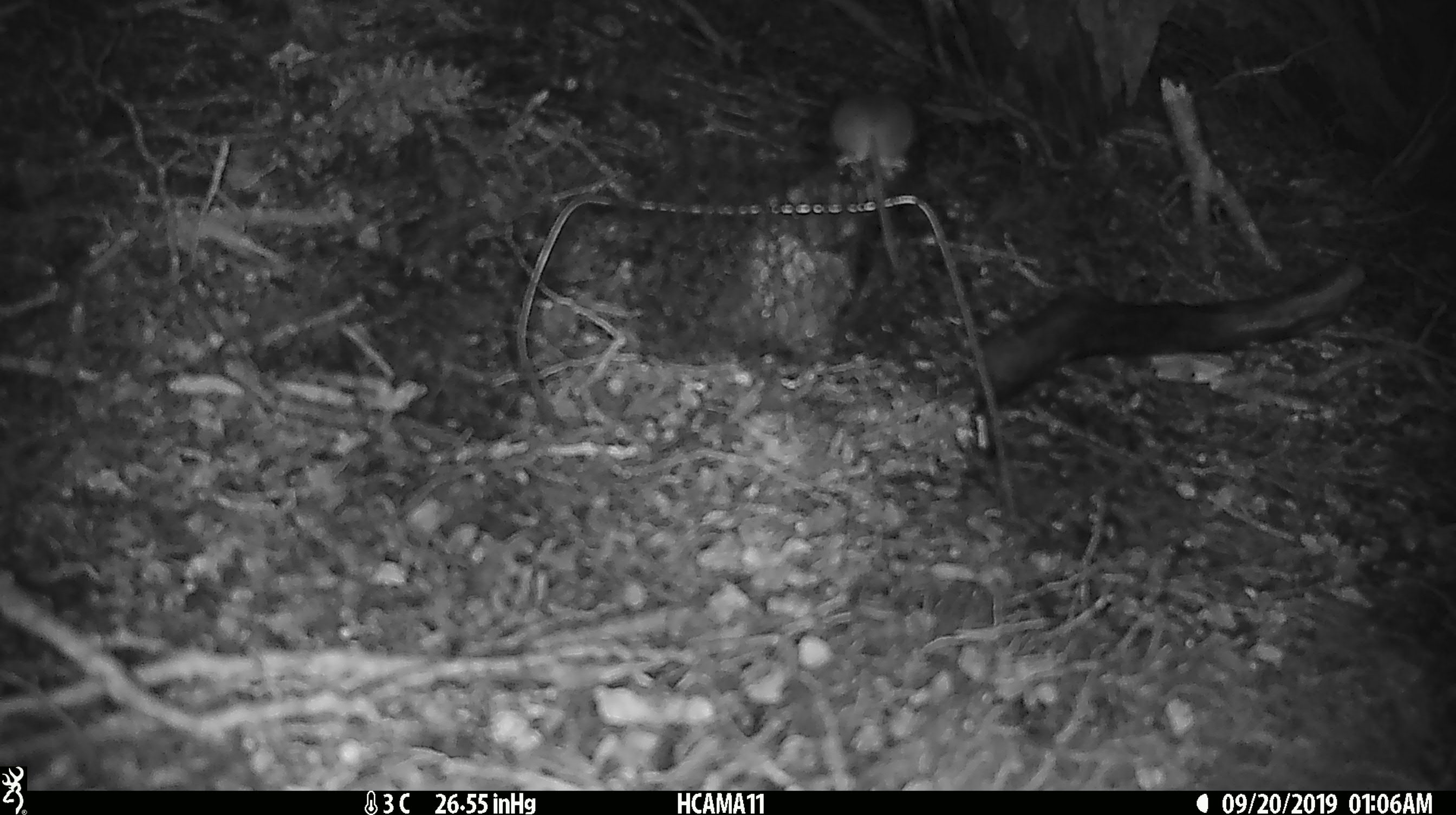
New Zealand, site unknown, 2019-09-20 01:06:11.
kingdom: Animalia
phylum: Chordata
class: Mammalia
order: Rodentia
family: Muridae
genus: Mus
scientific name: Mus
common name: mouse